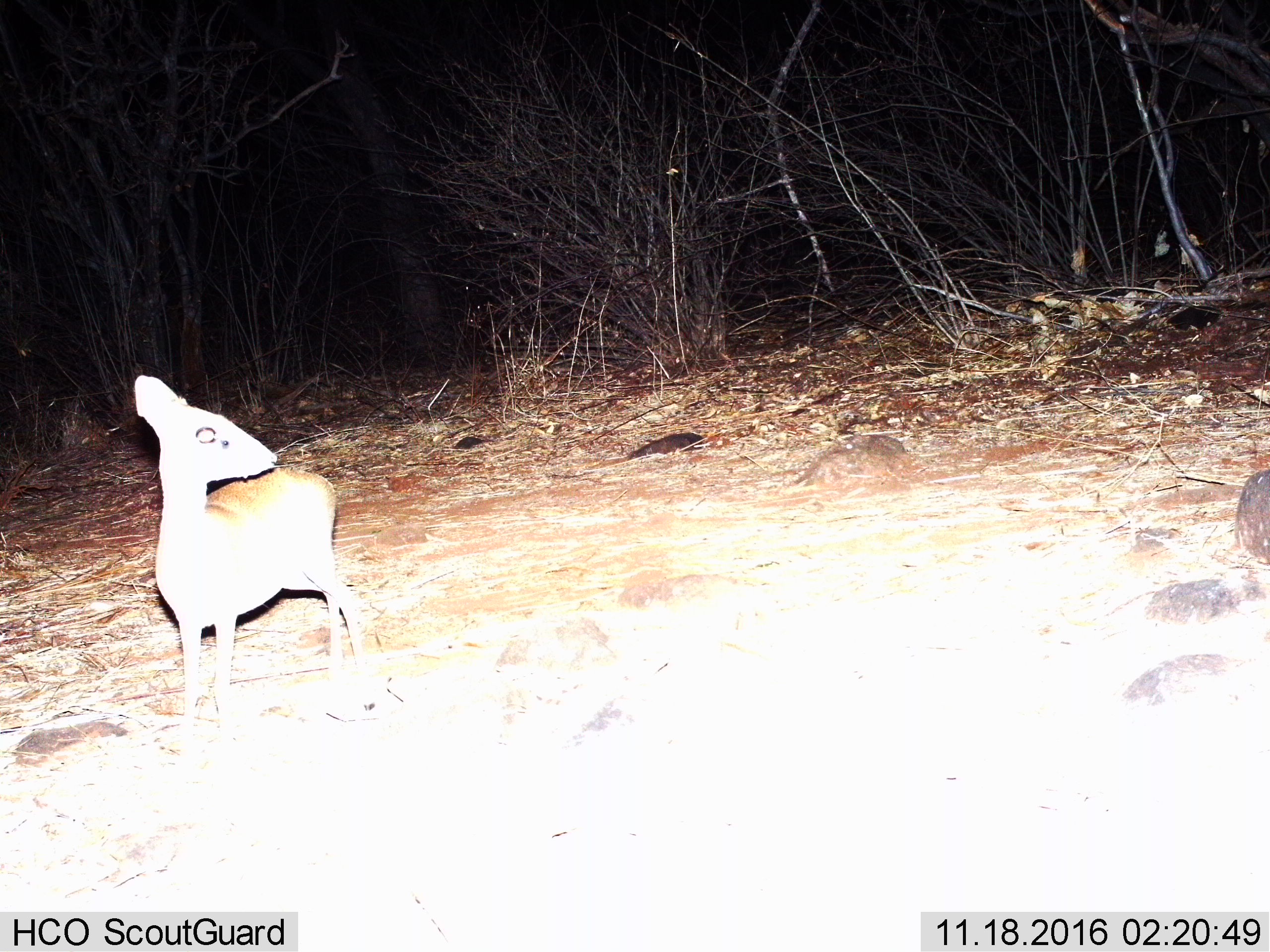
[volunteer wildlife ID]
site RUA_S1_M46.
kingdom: Animalia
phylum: Chordata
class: Mammalia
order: Artiodactyla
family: Bovidae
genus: Madoqua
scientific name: Madoqua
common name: dik-dik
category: dikdik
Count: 1.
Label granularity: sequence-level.